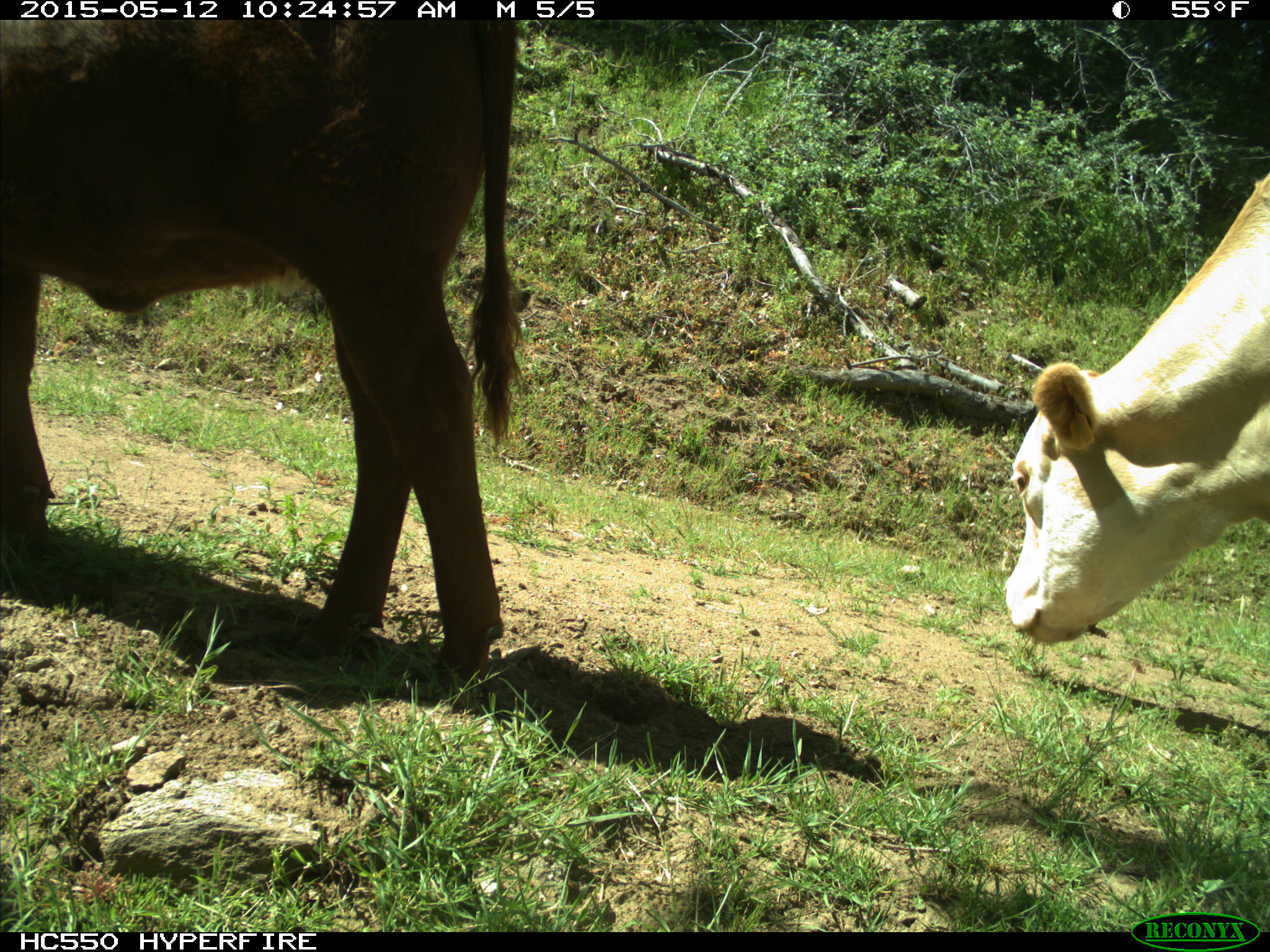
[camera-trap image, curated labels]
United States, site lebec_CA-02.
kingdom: Animalia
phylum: Chordata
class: Mammalia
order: Artiodactyla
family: Bovidae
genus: Bos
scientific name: Bos taurus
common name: domestic cow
Bos taurus (domestic cow).